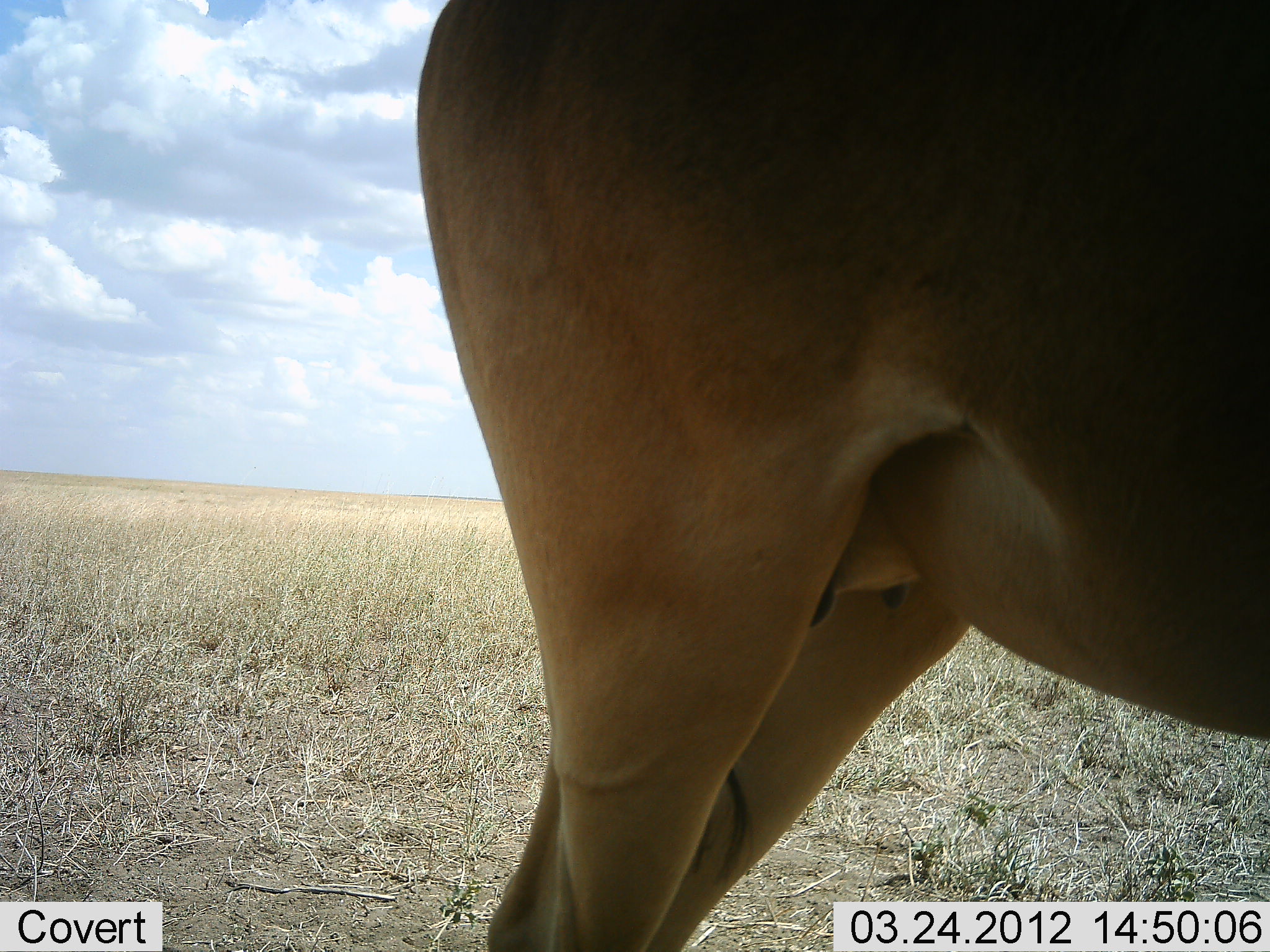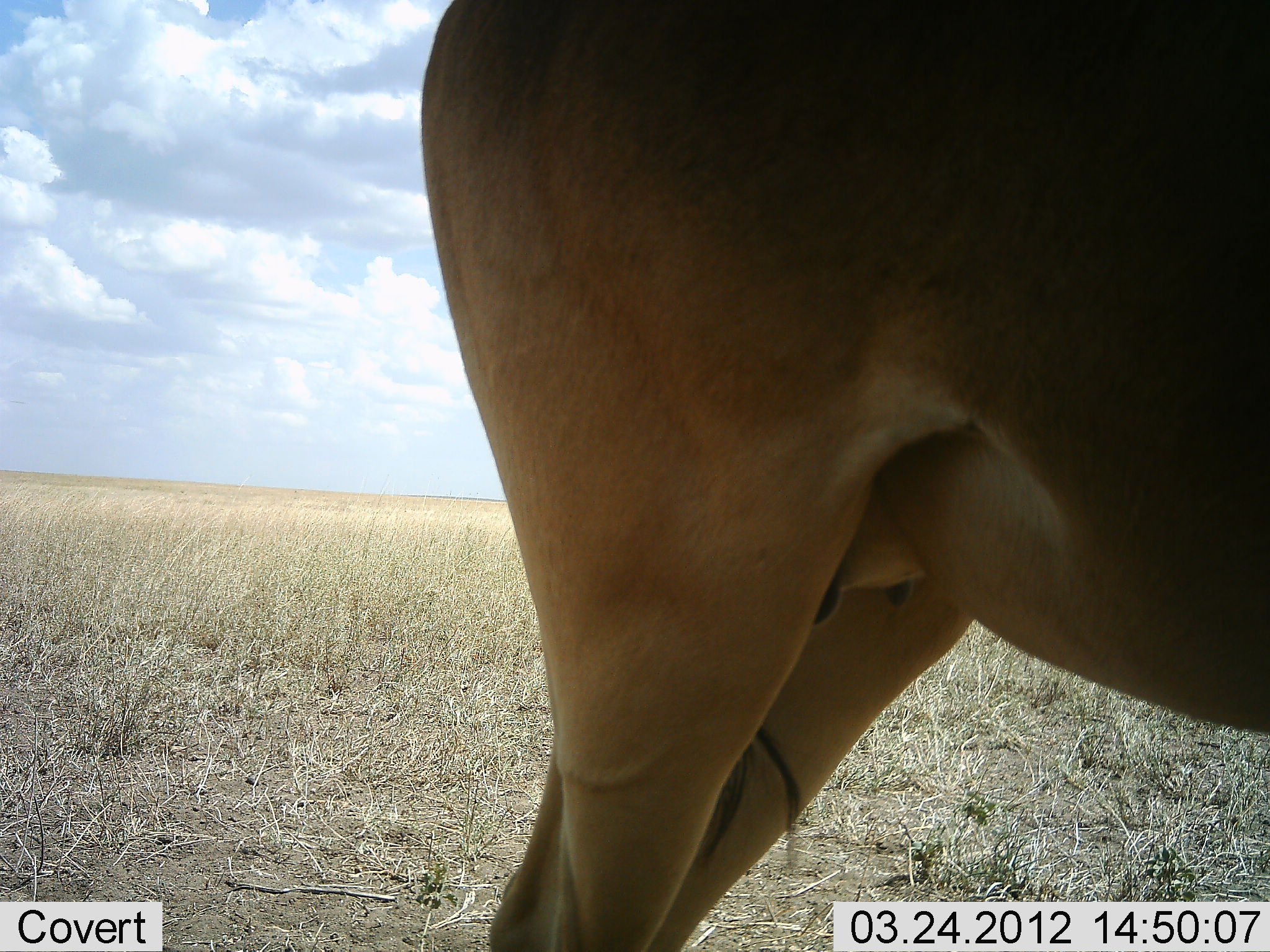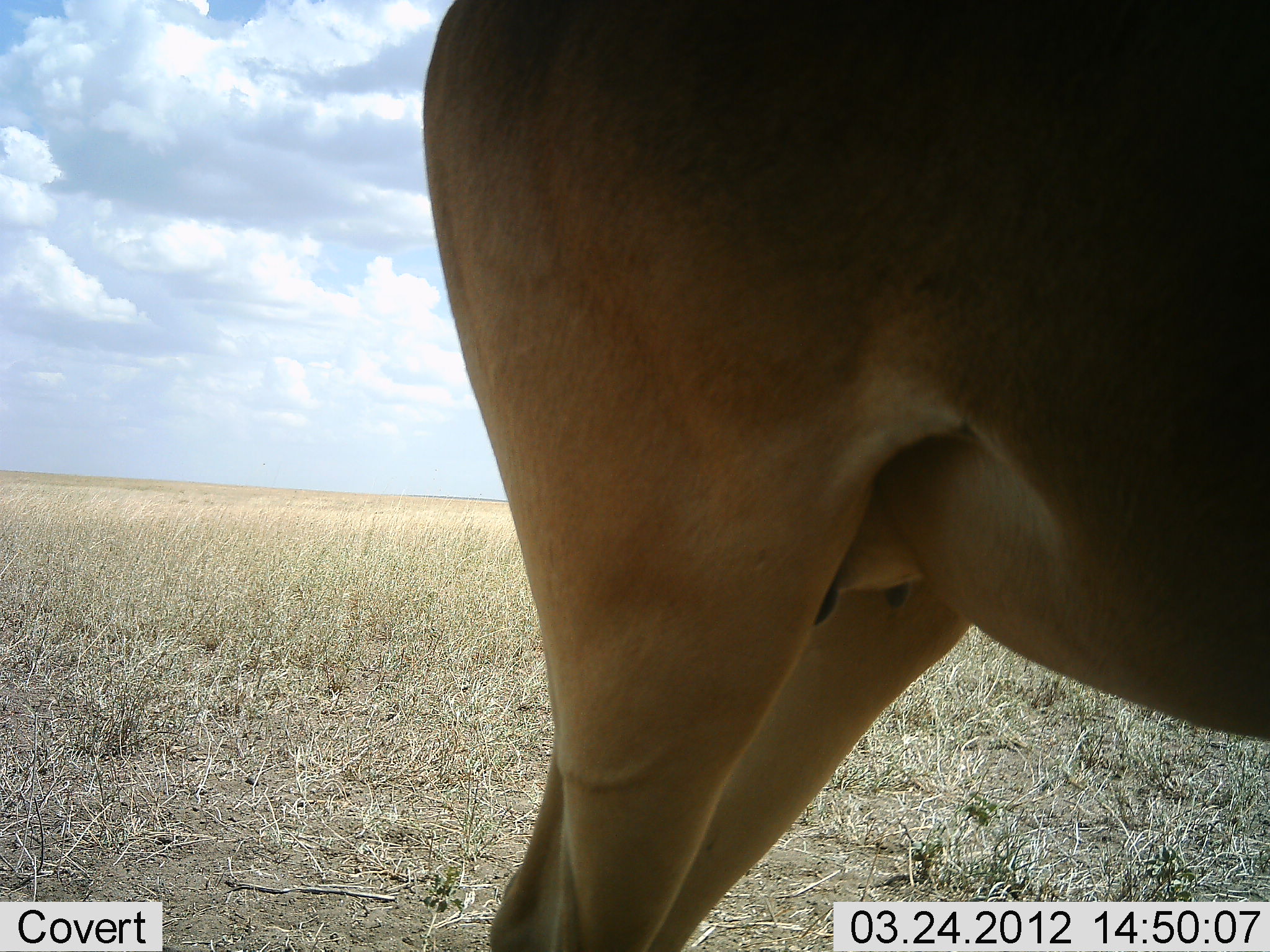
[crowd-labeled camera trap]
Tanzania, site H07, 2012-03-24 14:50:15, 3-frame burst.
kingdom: Animalia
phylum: Chordata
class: Mammalia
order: Artiodactyla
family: Bovidae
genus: Alcelaphus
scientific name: Alcelaphus buselaphus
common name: hartebeest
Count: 1.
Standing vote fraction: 100%.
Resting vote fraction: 0%.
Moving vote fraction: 0%.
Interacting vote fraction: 0%.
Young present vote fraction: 0%.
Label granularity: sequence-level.